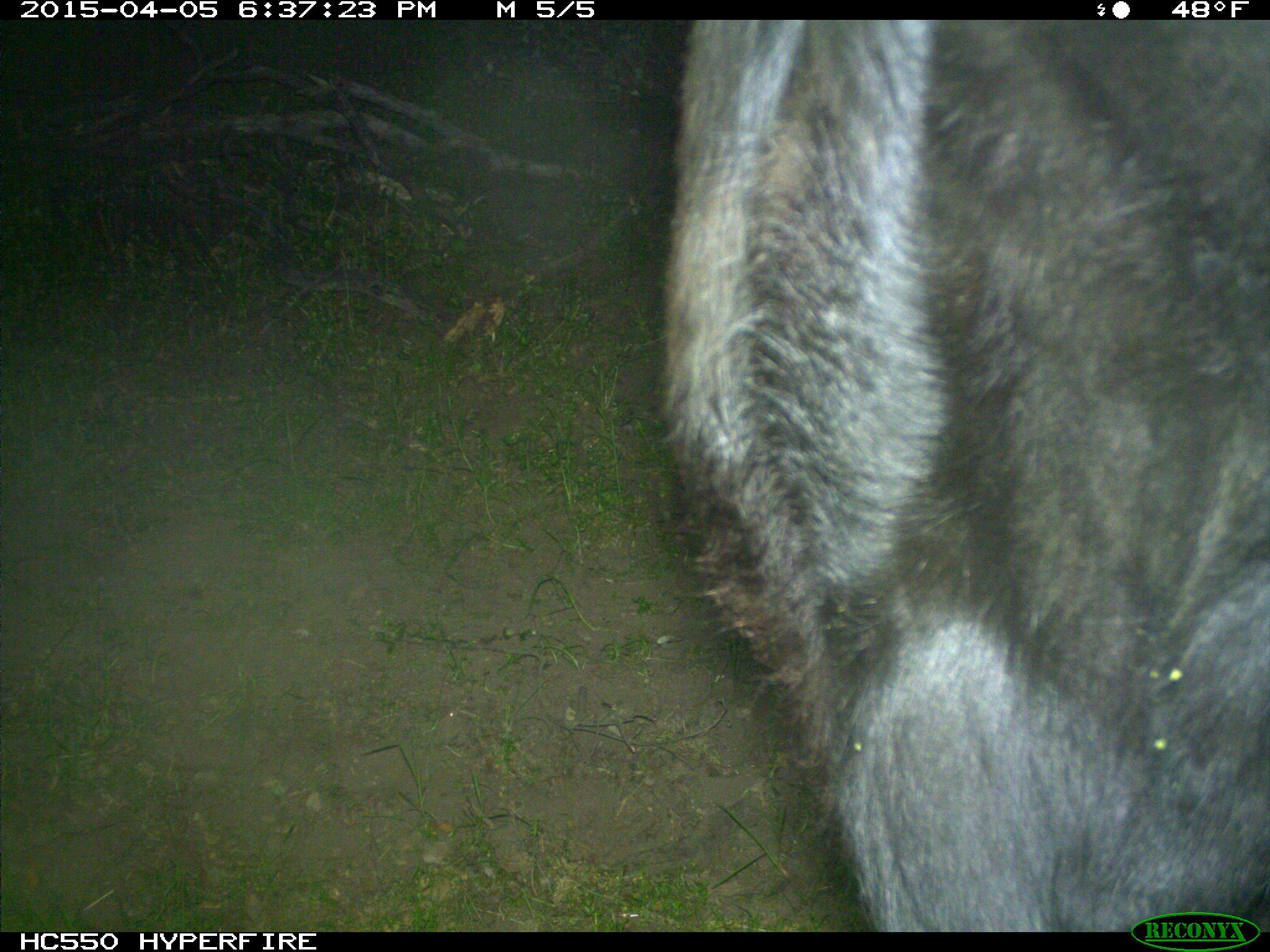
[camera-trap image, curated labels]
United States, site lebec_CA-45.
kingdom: Animalia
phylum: Chordata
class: Mammalia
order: Artiodactyla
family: Bovidae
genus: Bos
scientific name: Bos taurus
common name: domestic cow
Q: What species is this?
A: Bos taurus (domestic cow).